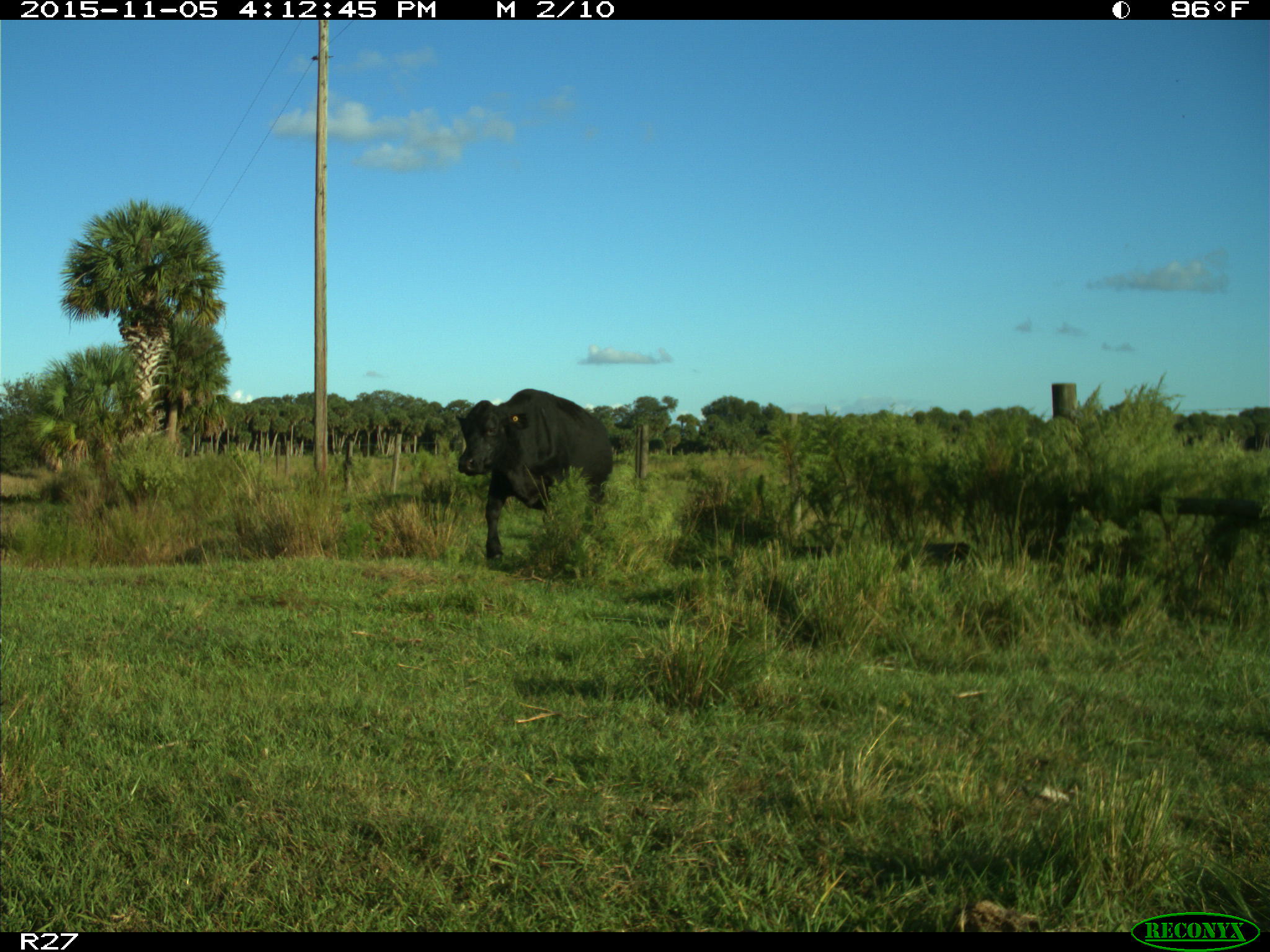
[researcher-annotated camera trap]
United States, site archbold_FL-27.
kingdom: Animalia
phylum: Chordata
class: Mammalia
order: Artiodactyla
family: Bovidae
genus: Bos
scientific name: Bos taurus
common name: domestic cow